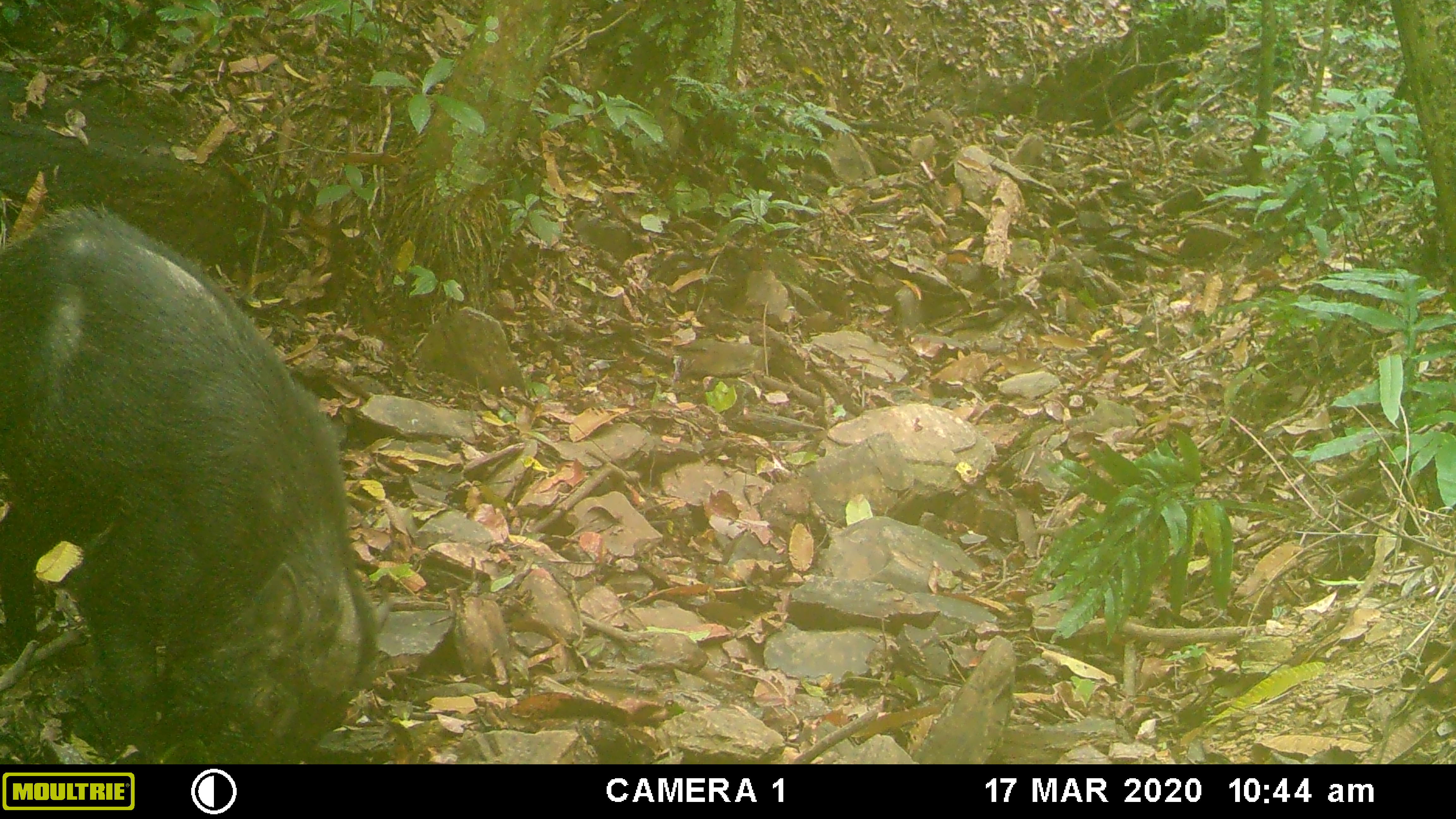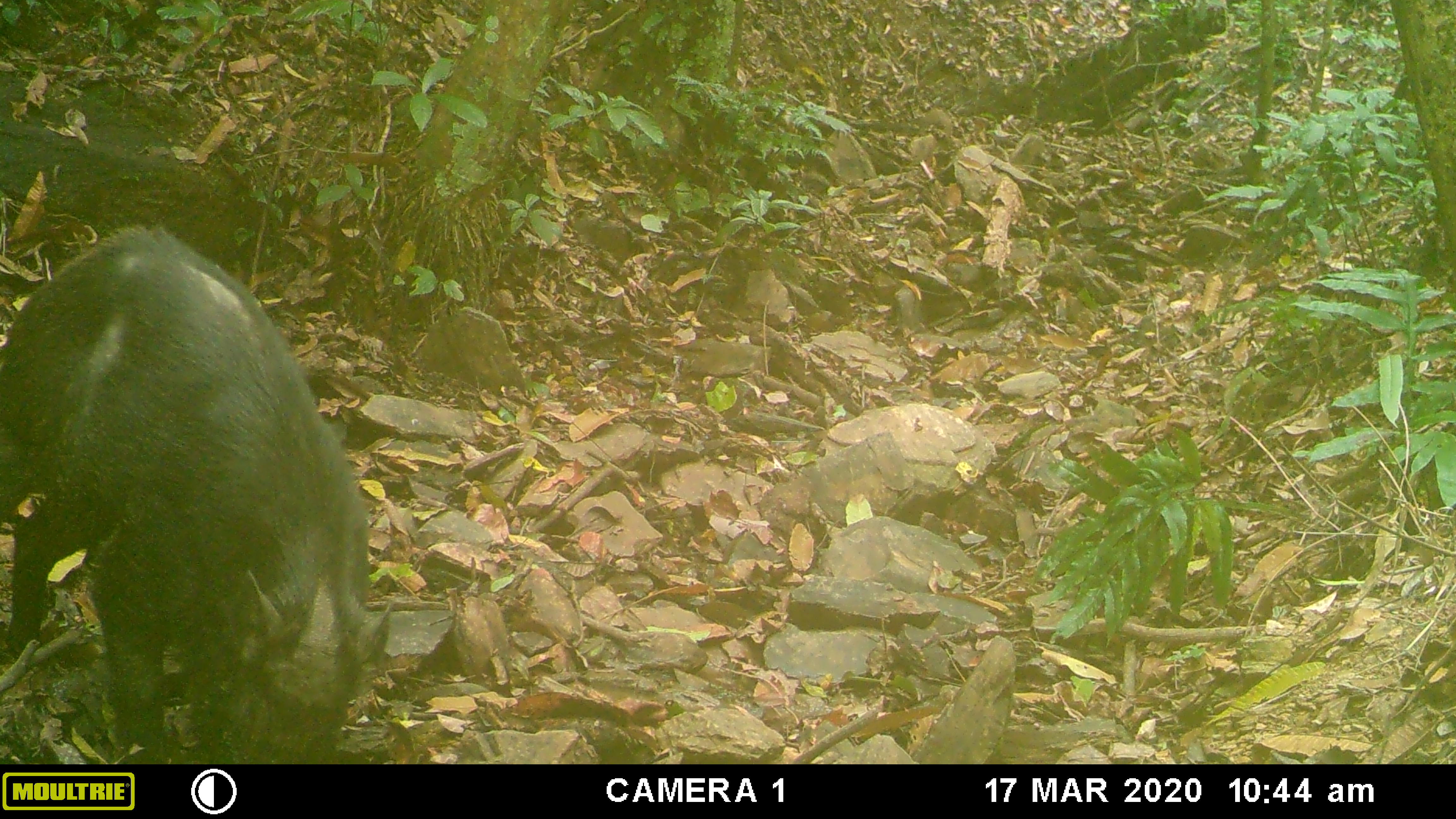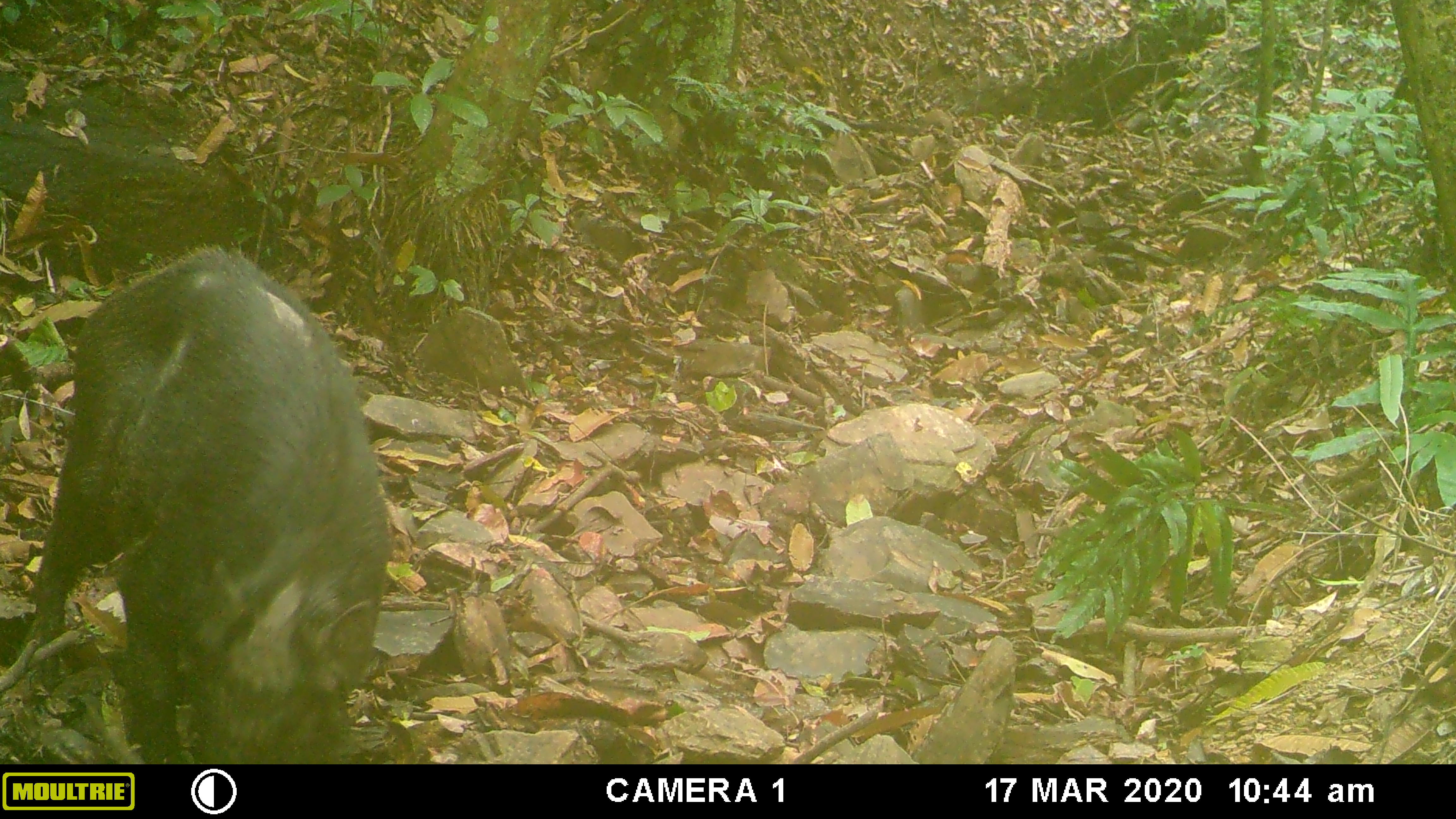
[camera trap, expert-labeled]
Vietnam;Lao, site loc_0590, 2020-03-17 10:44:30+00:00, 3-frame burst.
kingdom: Animalia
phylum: Chordata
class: Mammalia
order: Artiodactyla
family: Suidae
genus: Sus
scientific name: Sus scrofa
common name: eurasian wild pig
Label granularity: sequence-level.